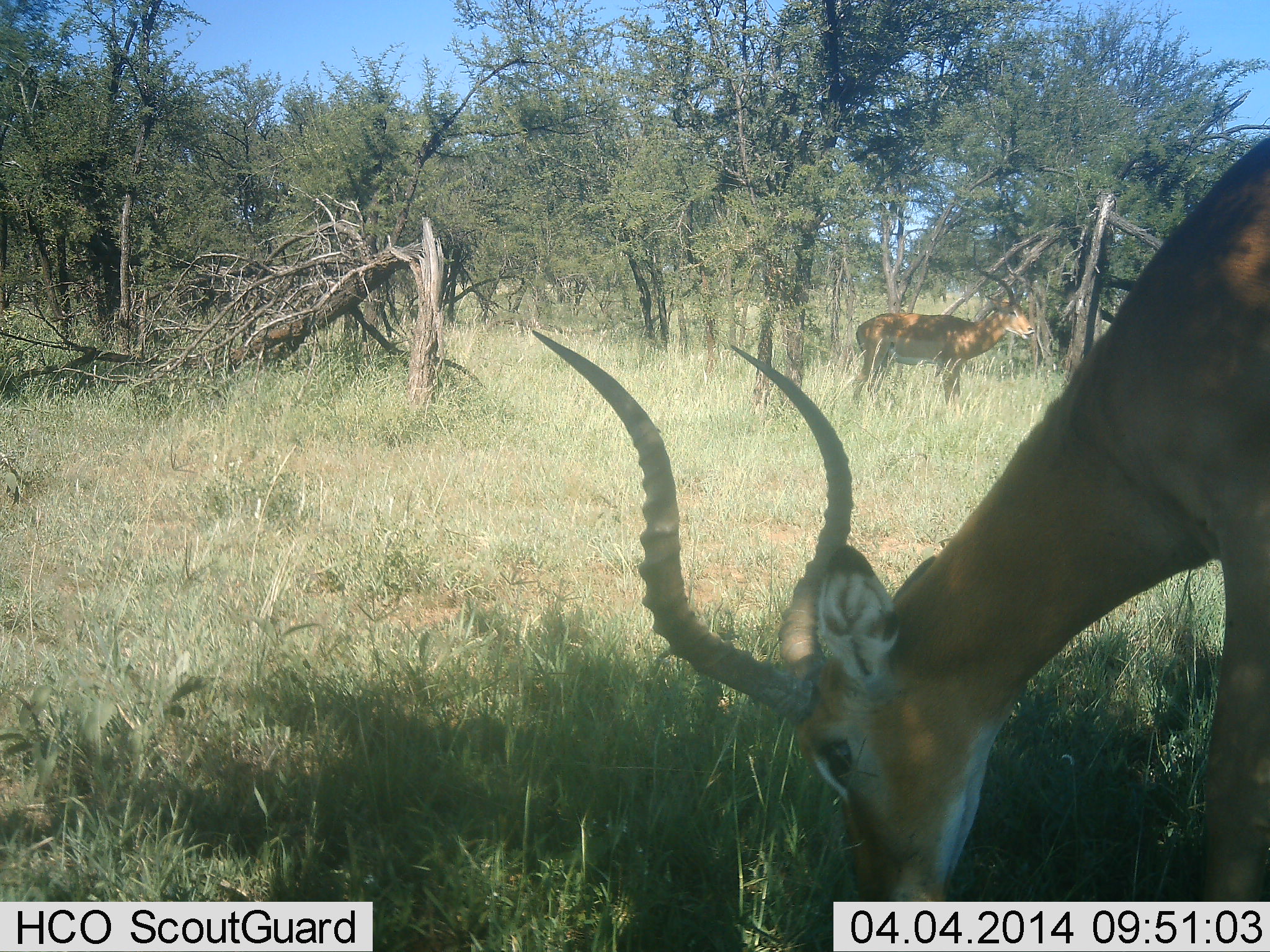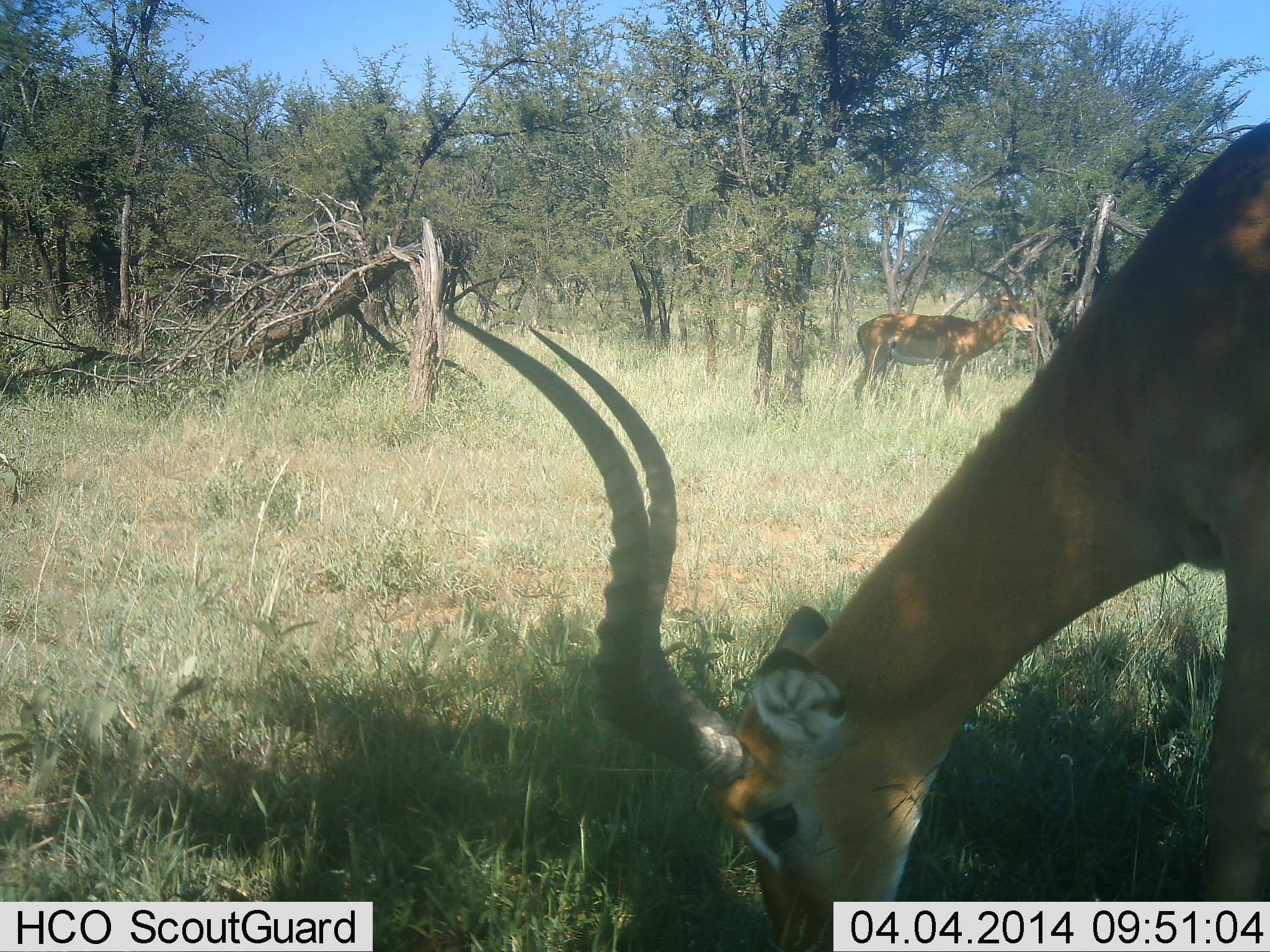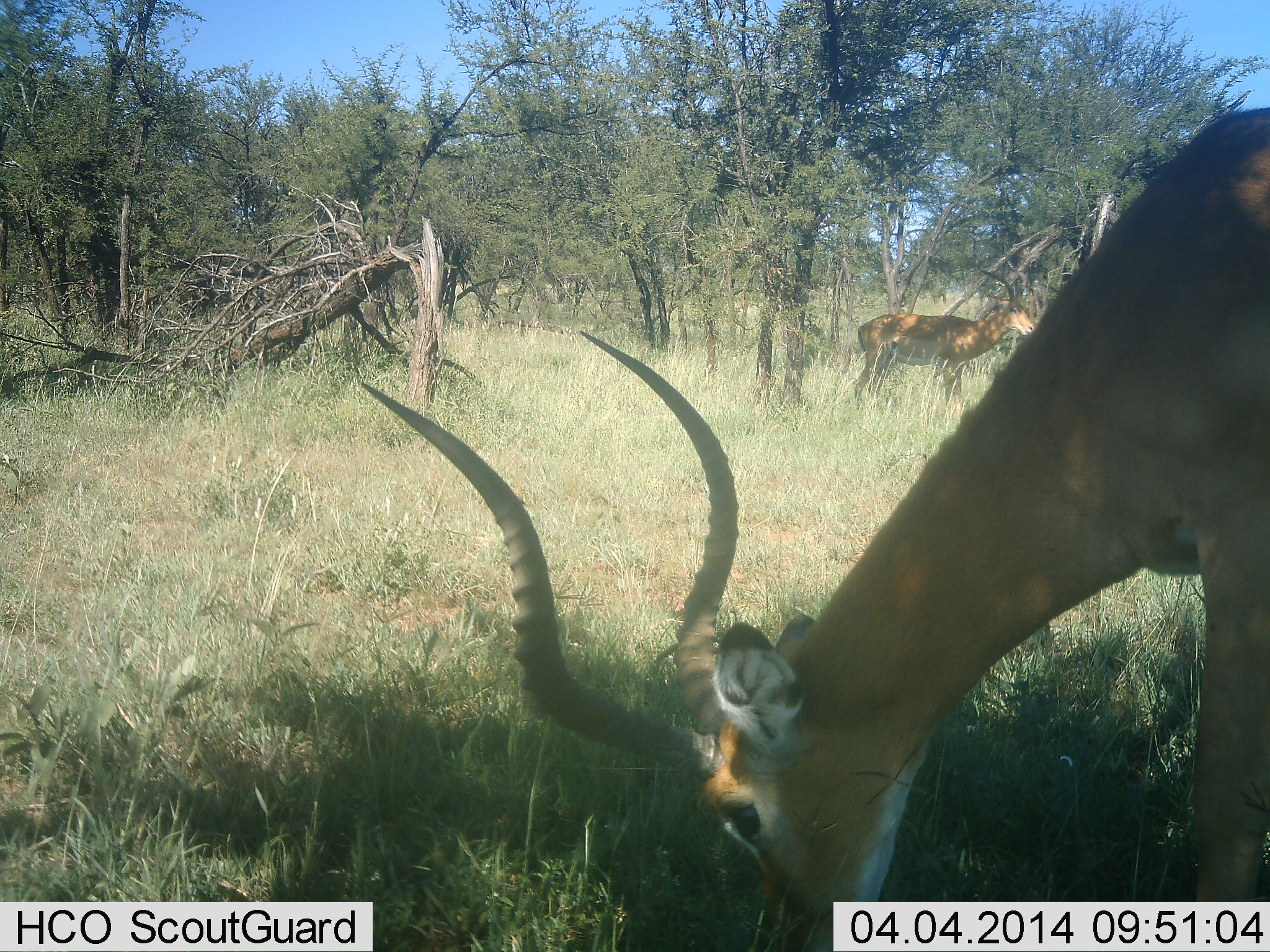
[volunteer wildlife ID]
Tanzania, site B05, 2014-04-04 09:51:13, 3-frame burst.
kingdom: Animalia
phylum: Chordata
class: Mammalia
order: Artiodactyla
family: Bovidae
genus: Aepyceros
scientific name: Aepyceros melampus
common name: impala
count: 2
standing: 80%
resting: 0%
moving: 0%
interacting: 0%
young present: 0%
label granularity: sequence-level